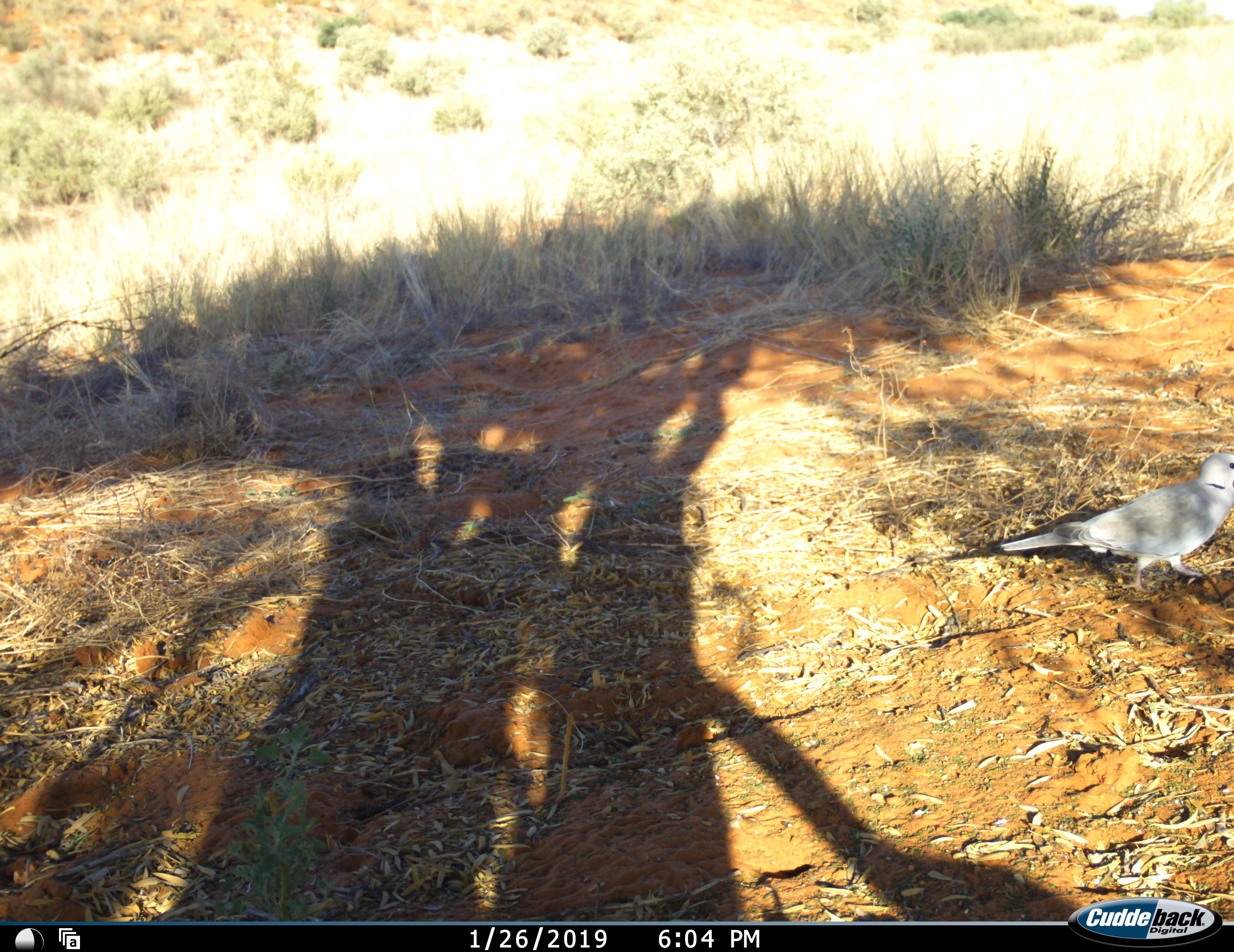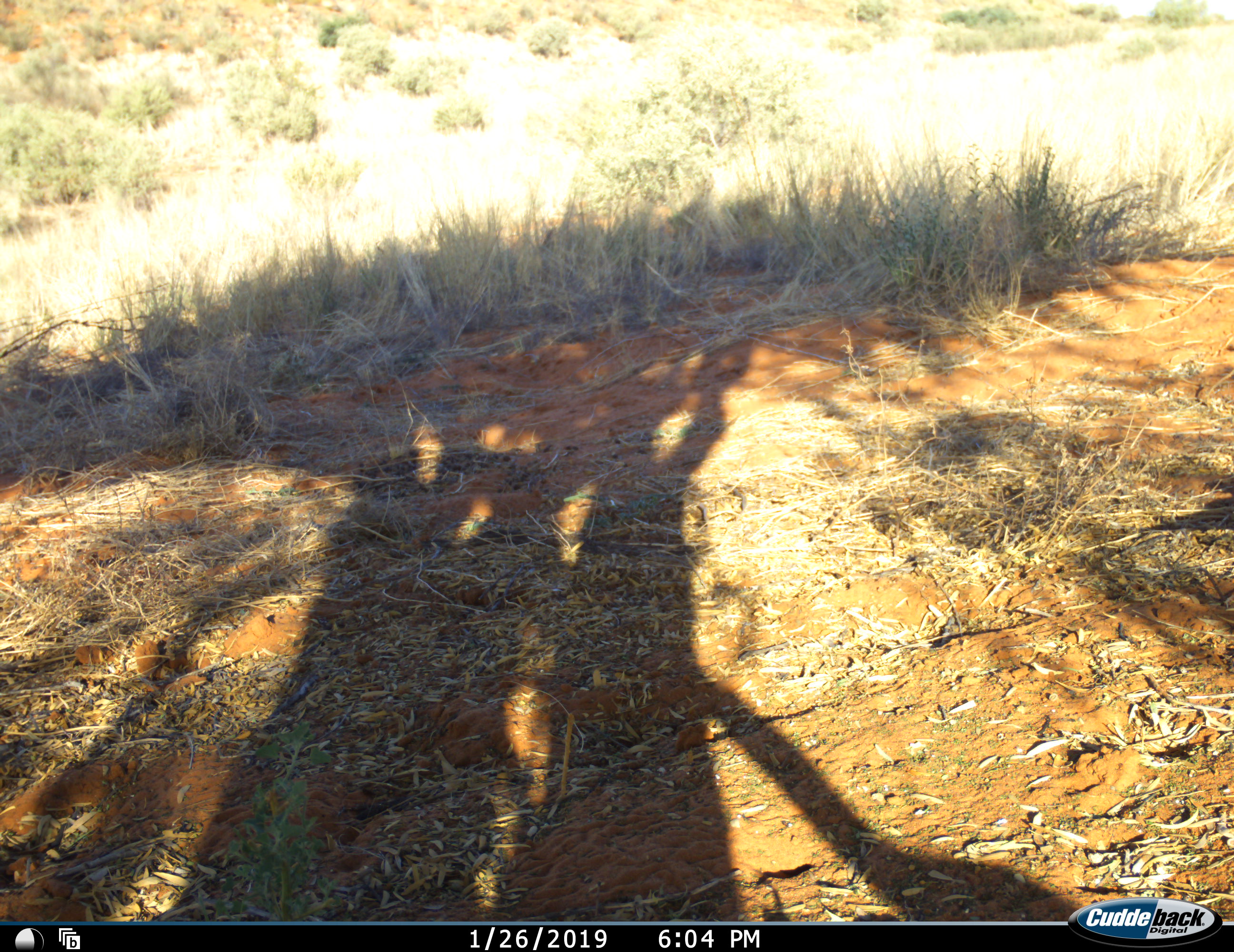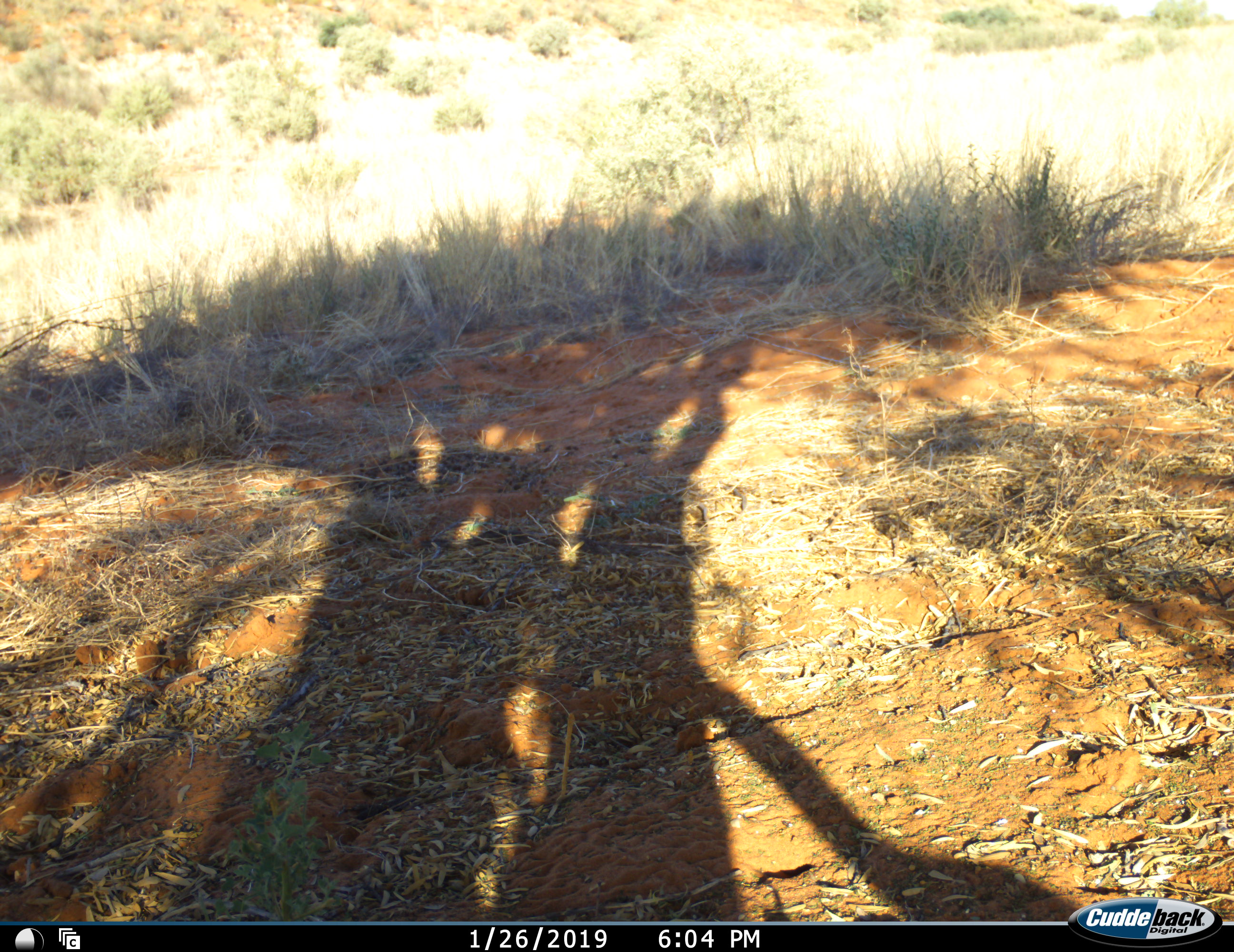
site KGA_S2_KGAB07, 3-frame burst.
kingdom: Animalia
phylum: Chordata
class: Aves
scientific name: Aves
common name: bird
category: birdother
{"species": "birdother (bird) (Aves)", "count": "1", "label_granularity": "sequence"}